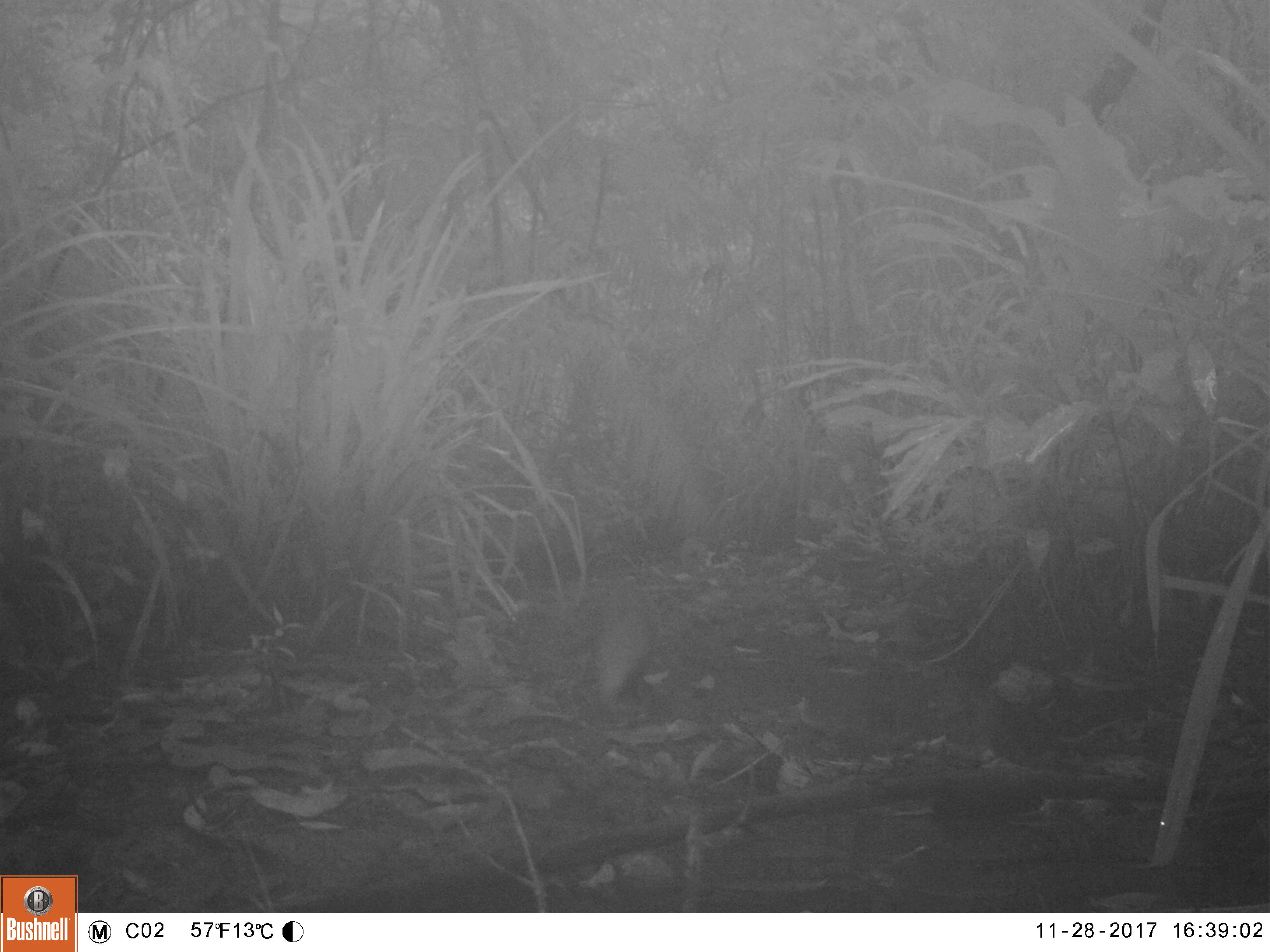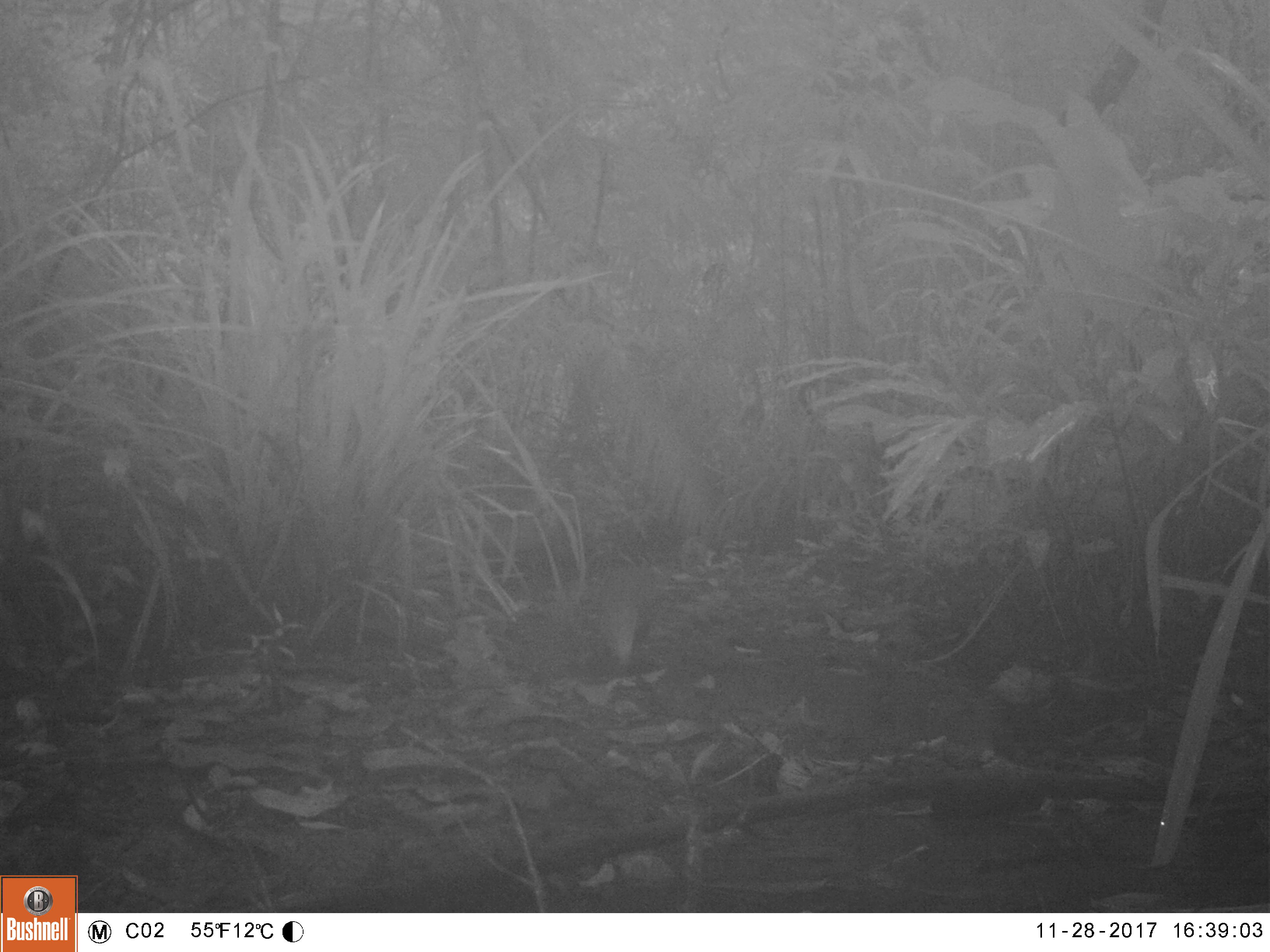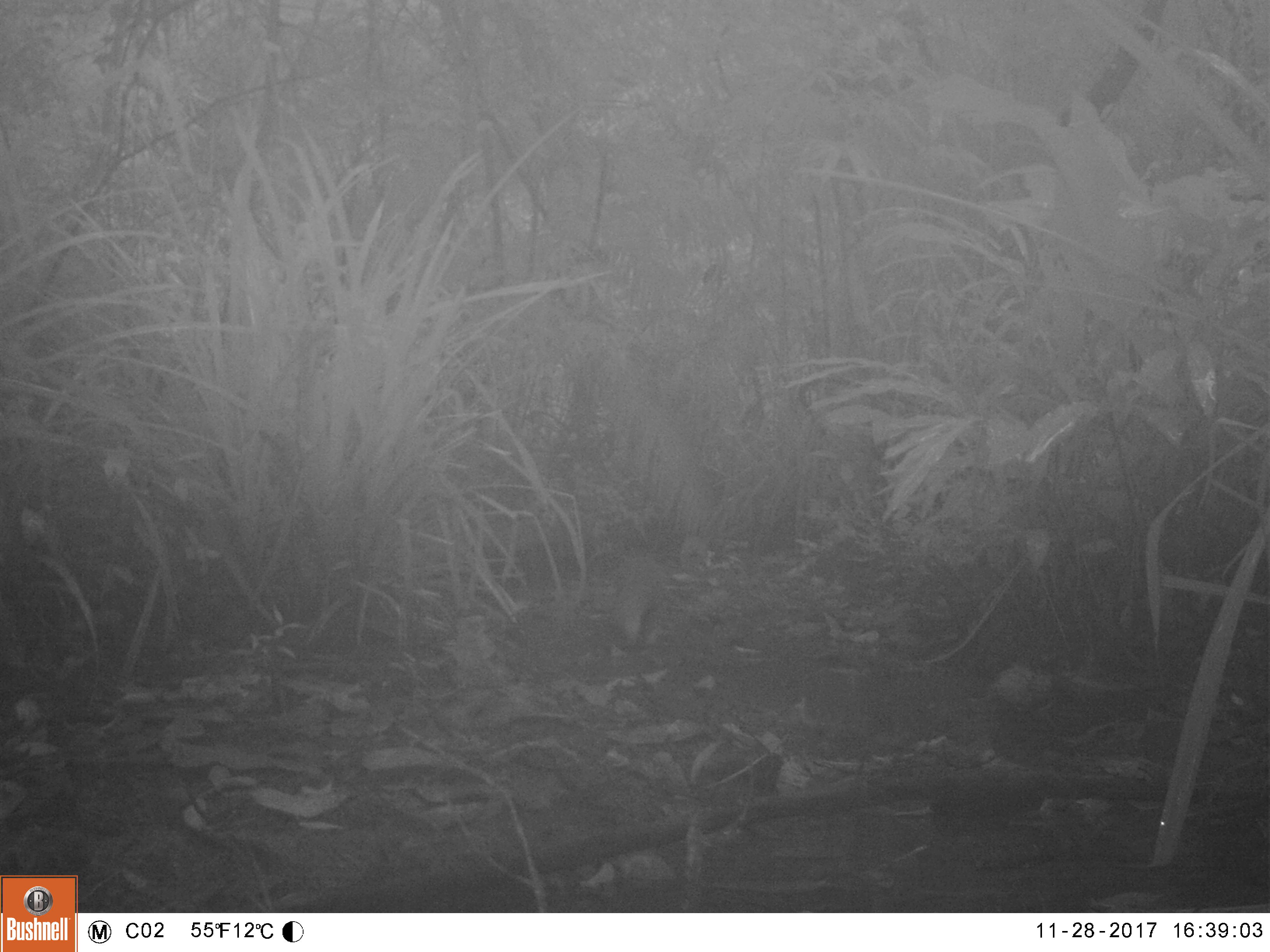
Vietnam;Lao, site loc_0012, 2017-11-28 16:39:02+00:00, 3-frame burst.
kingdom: Animalia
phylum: Chordata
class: Mammalia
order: Carnivora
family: Herpestidae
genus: Urva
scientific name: Urva urva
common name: crab-eating mongoose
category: crab eating mongoose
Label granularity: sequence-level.